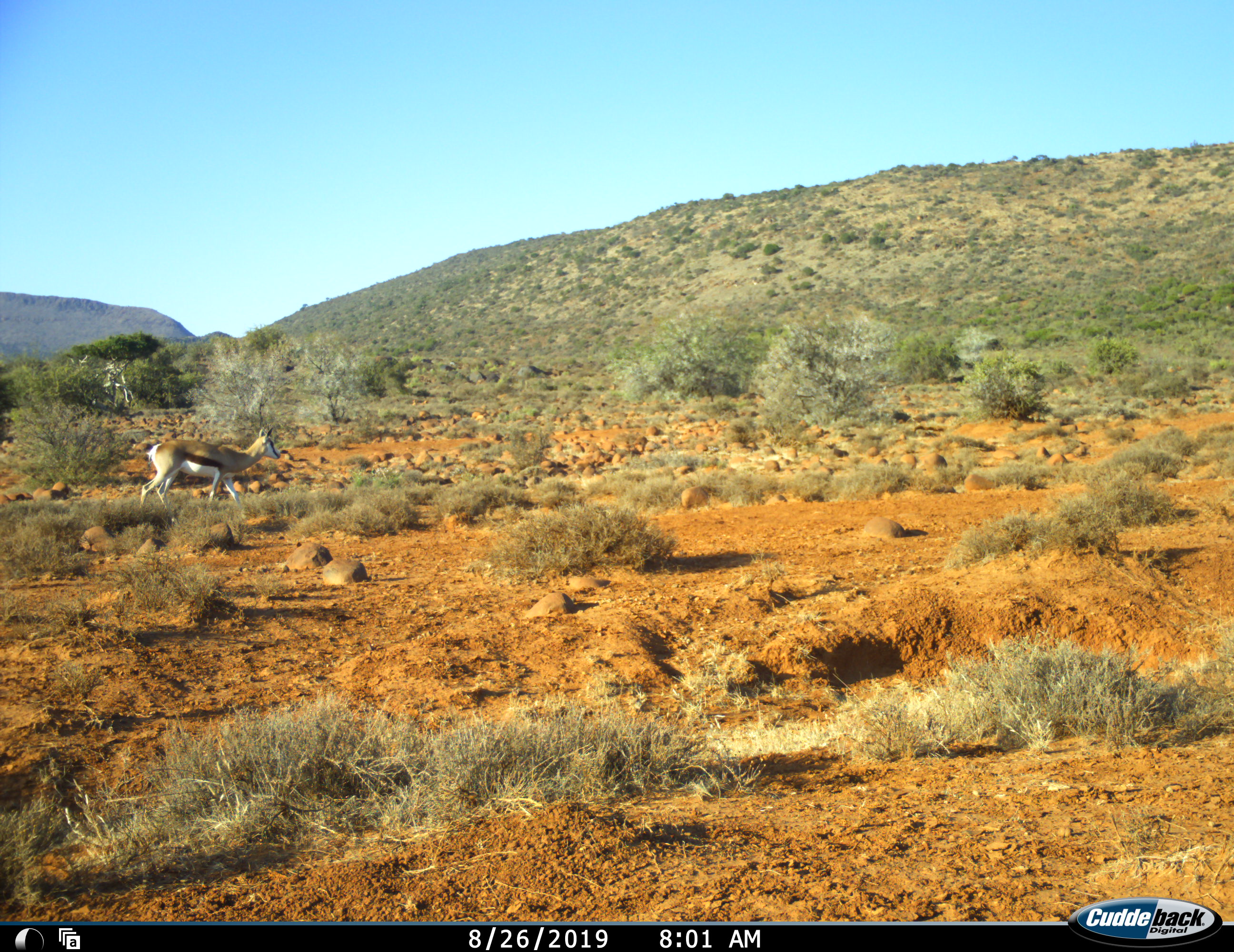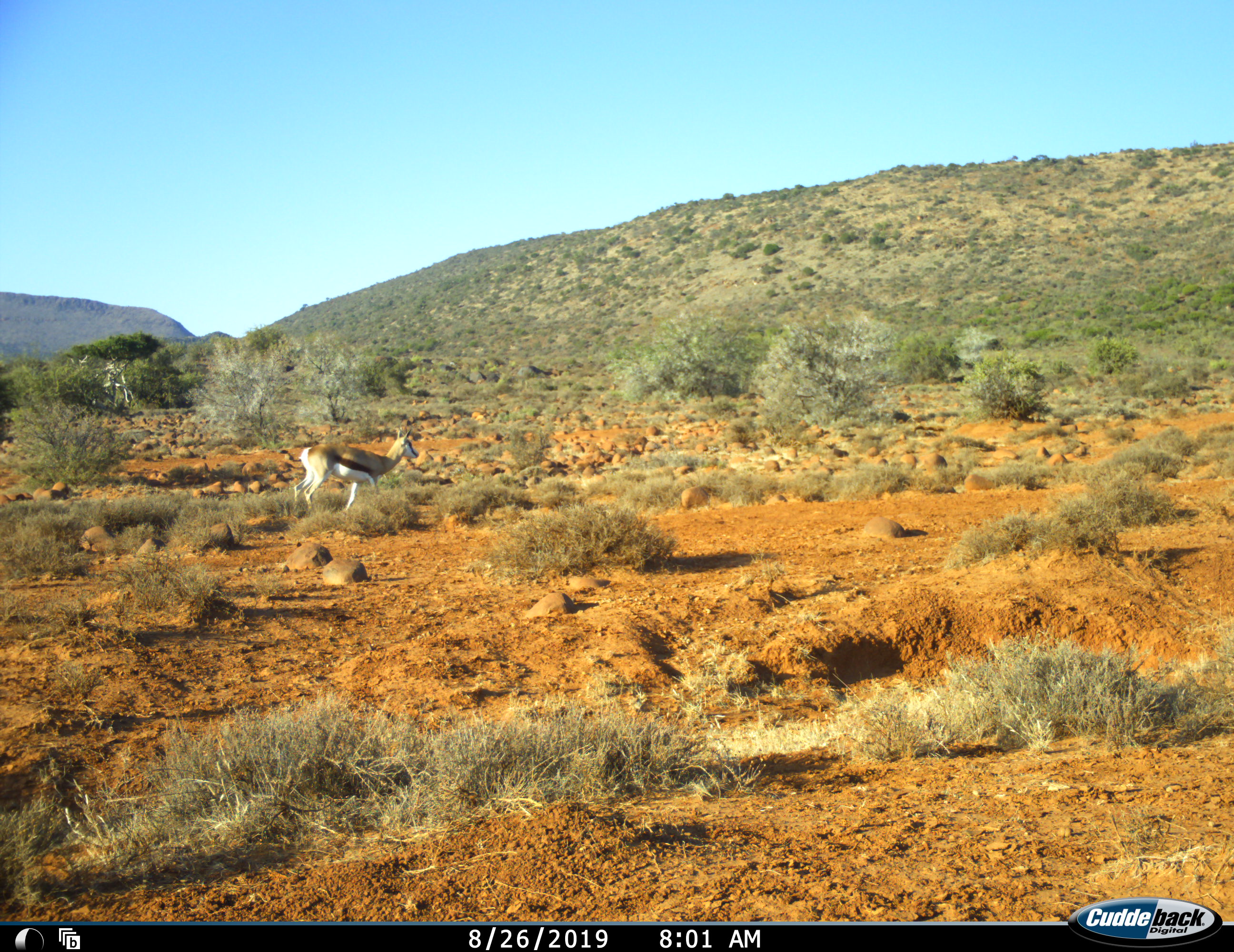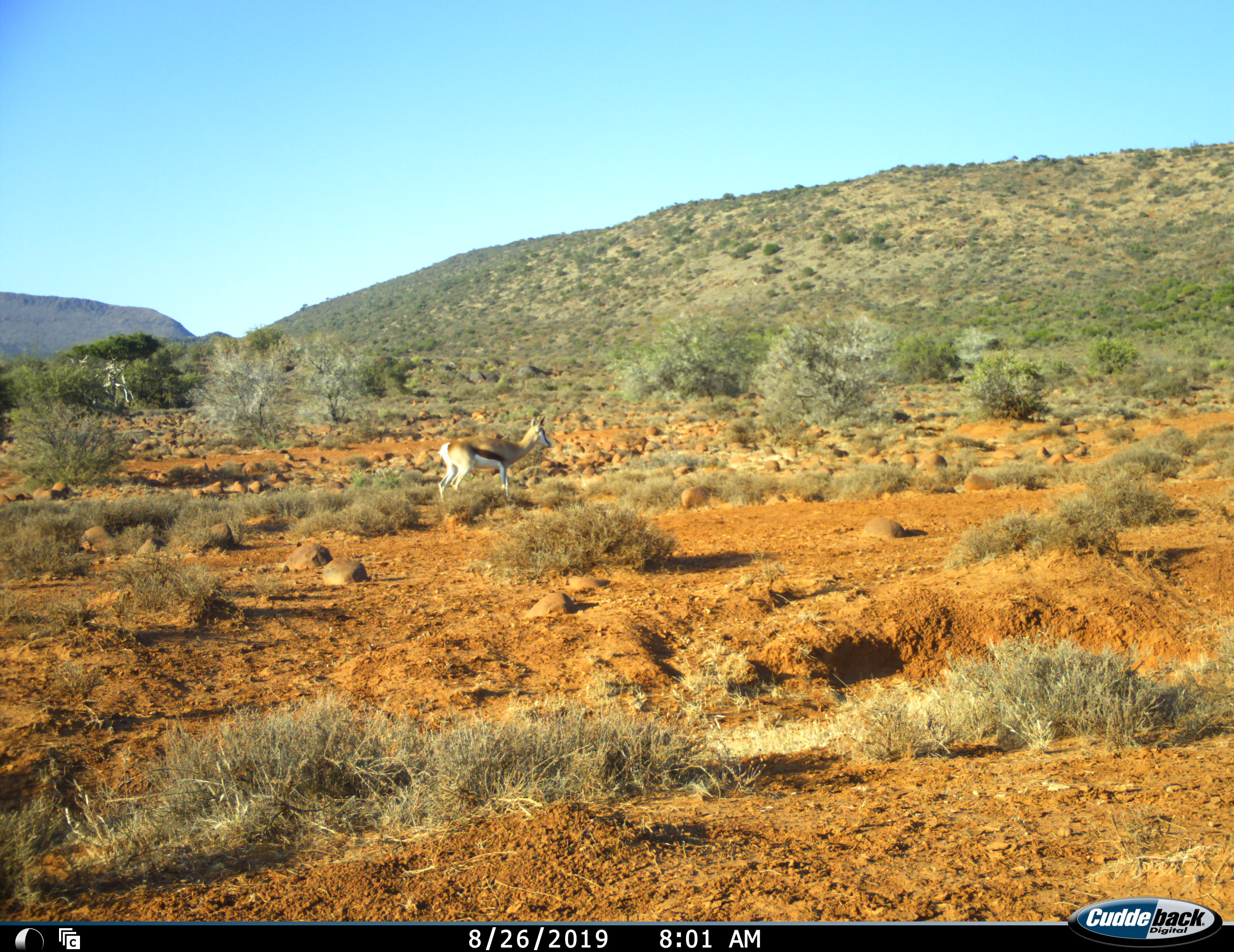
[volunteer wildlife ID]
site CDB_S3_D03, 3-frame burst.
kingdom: Animalia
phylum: Chordata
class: Mammalia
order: Artiodactyla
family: Bovidae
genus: Antidorcas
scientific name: Antidorcas marsupialis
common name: springbok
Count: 1.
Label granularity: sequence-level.